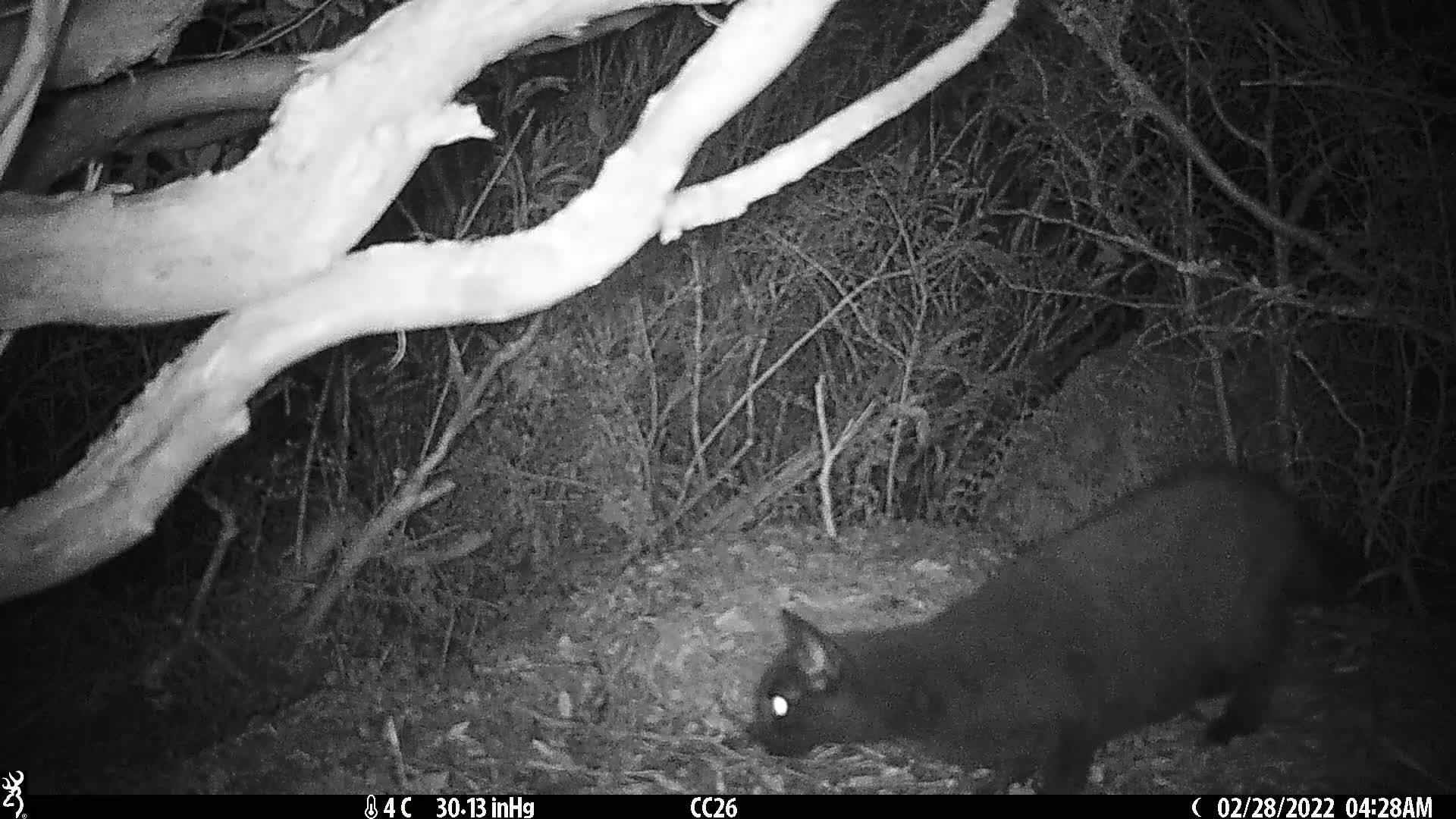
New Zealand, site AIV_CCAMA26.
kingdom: Animalia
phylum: Chordata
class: Mammalia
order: Carnivora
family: Felidae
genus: Felis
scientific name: Felis catus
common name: domestic cat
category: cat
Cat (domestic cat) (Felis catus).